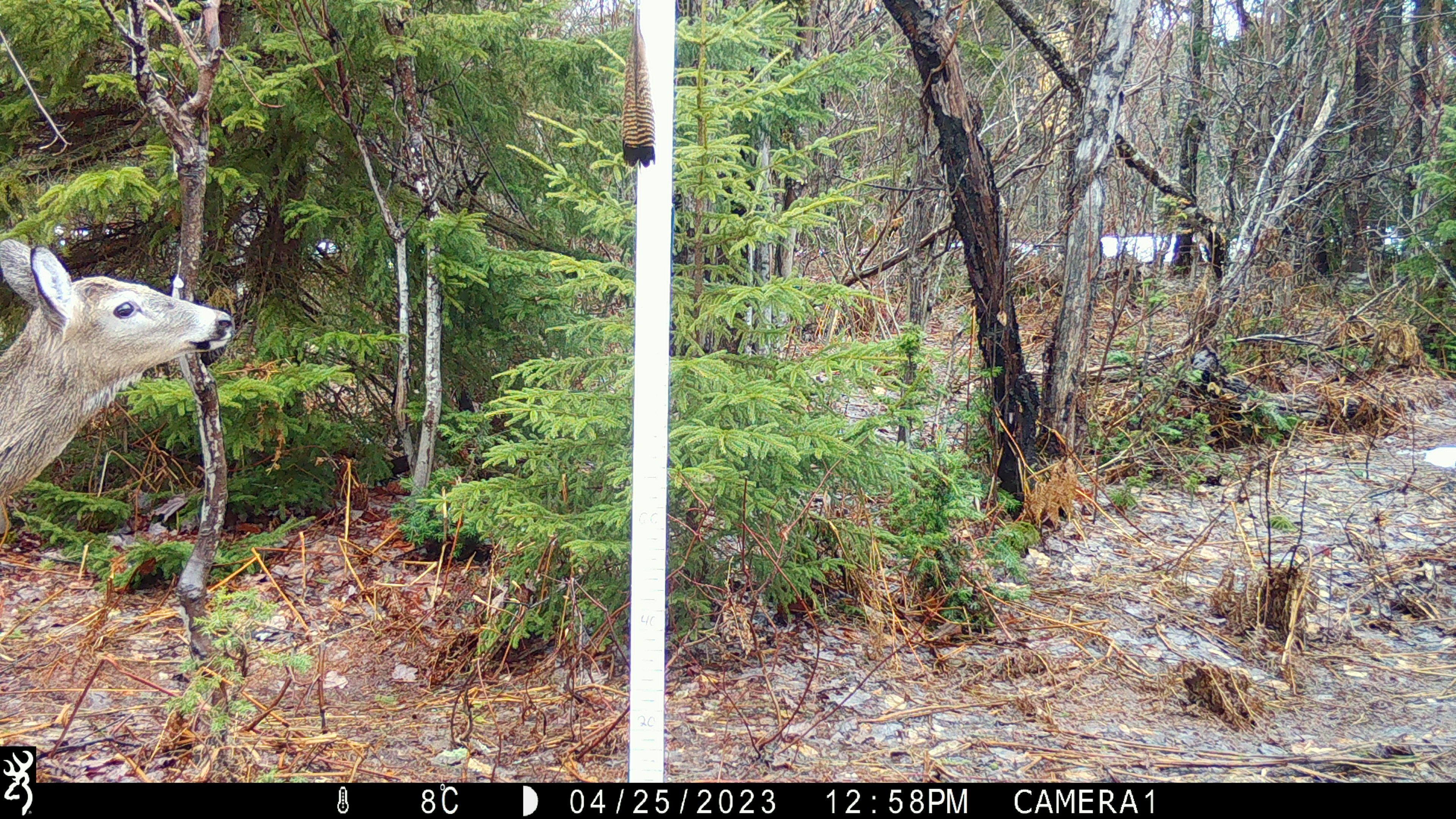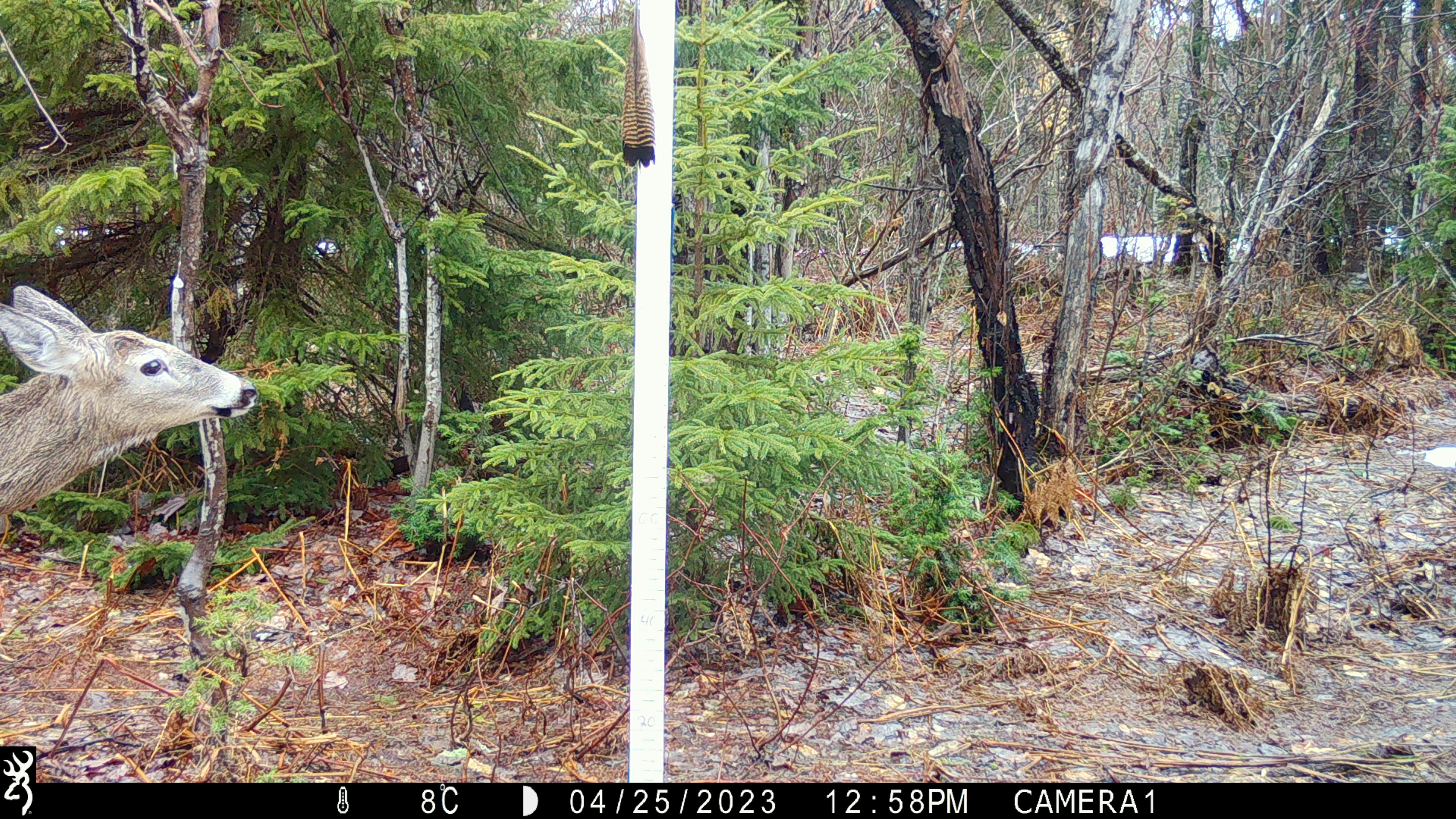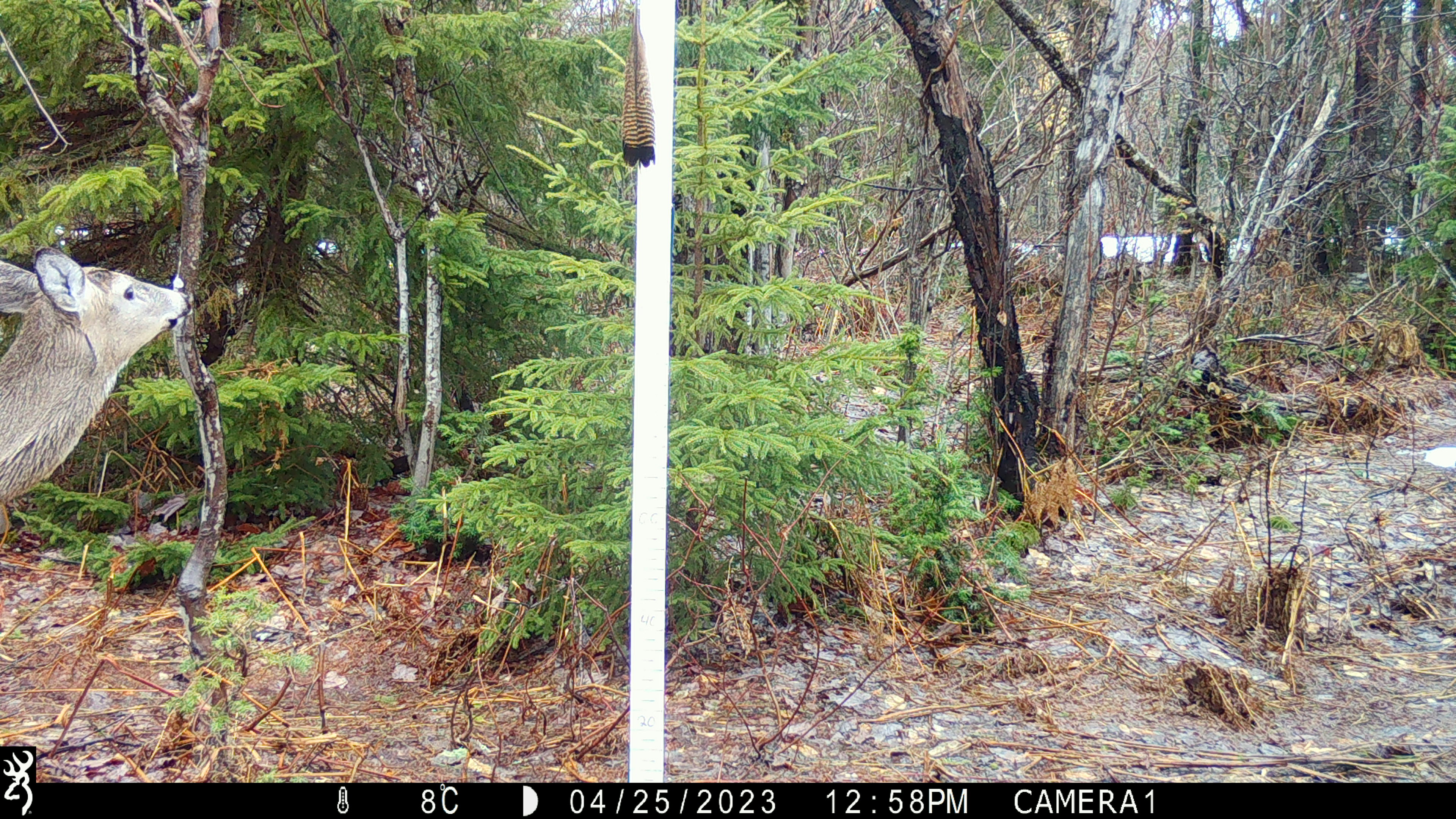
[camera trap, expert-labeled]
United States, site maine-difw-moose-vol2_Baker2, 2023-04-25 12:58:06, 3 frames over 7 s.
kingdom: Animalia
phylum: Chordata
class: Mammalia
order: Artiodactyla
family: Cervidae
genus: Odocoileus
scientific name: Odocoileus virginianus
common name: white-tailed deer